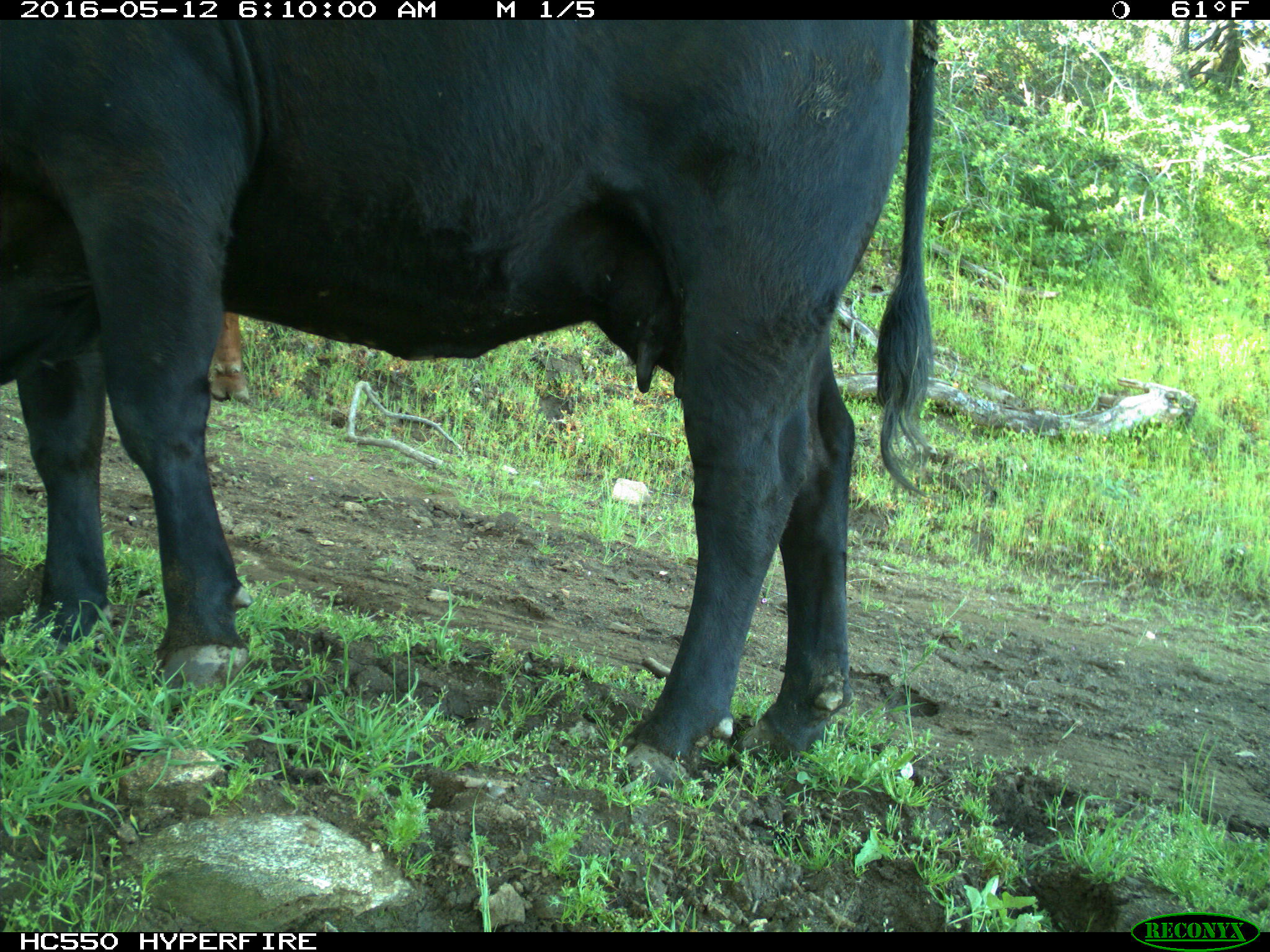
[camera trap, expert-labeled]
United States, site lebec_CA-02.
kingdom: Animalia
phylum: Chordata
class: Mammalia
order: Artiodactyla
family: Bovidae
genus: Bos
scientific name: Bos taurus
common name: domestic cow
Bos taurus (domestic cow).